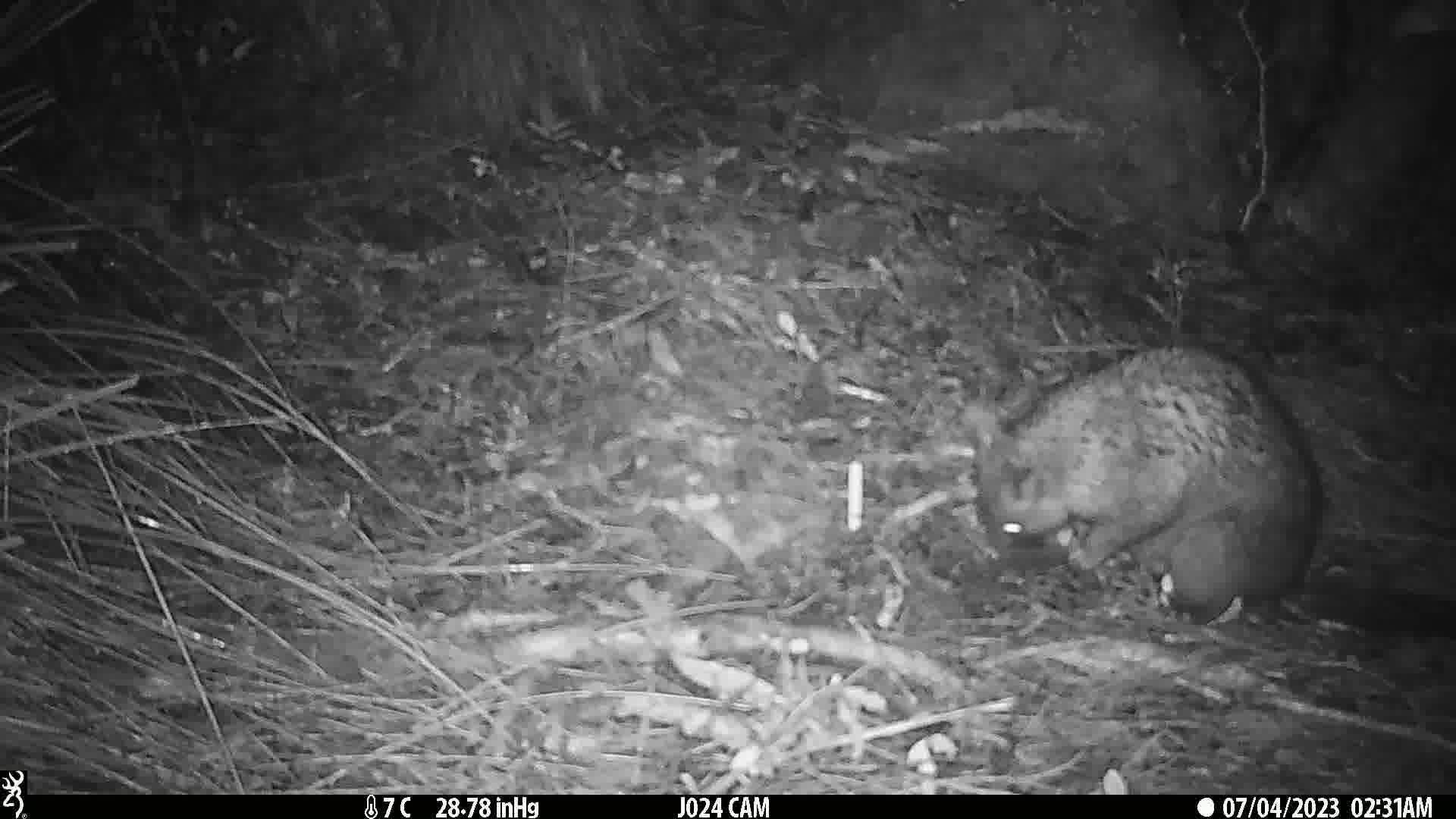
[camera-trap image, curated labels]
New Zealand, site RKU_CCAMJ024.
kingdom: Animalia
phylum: Chordata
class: Mammalia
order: Diprotodontia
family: Phalangeridae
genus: Trichosurus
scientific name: Trichosurus vulpecula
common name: common brushtail possum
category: possum